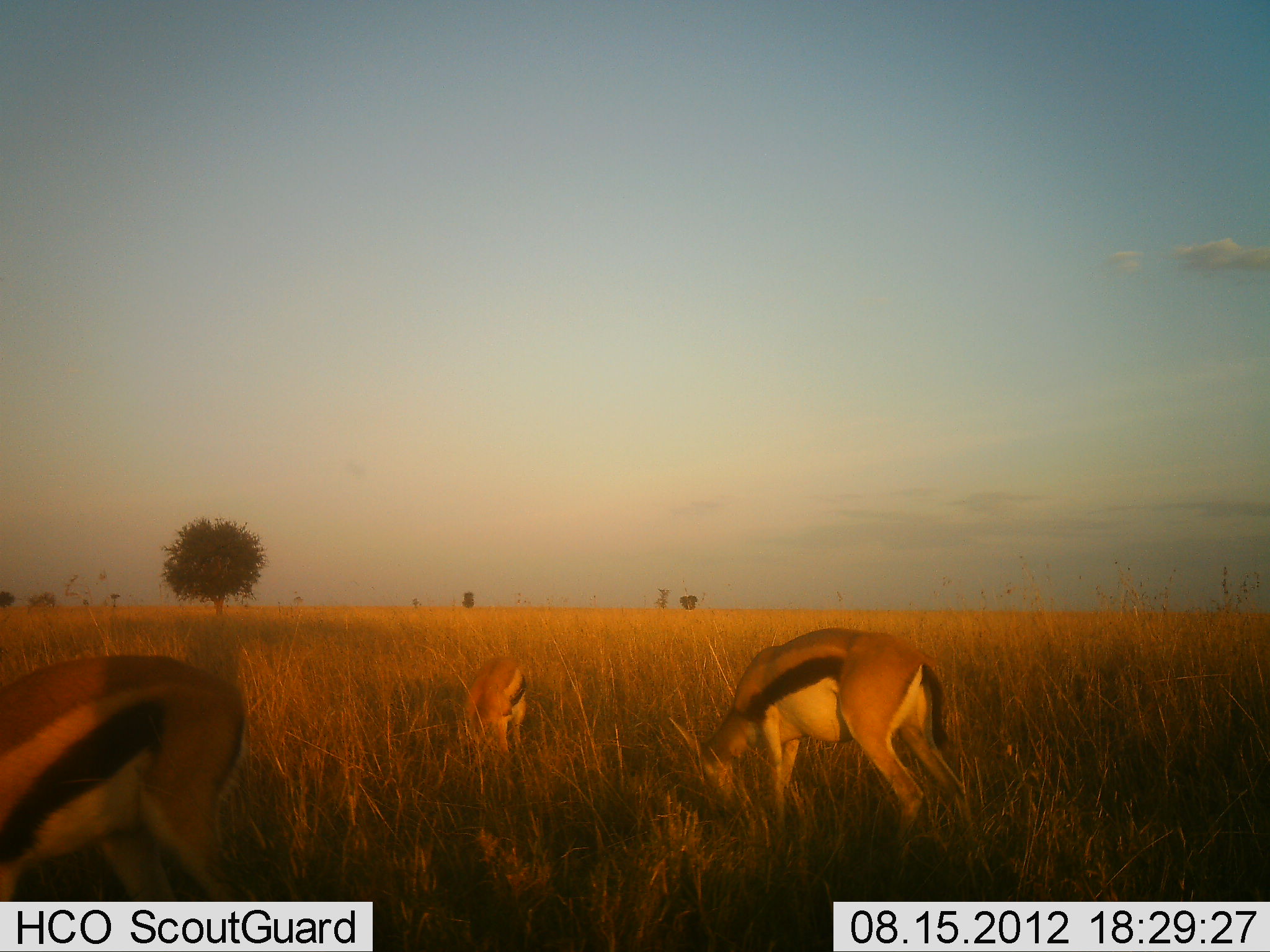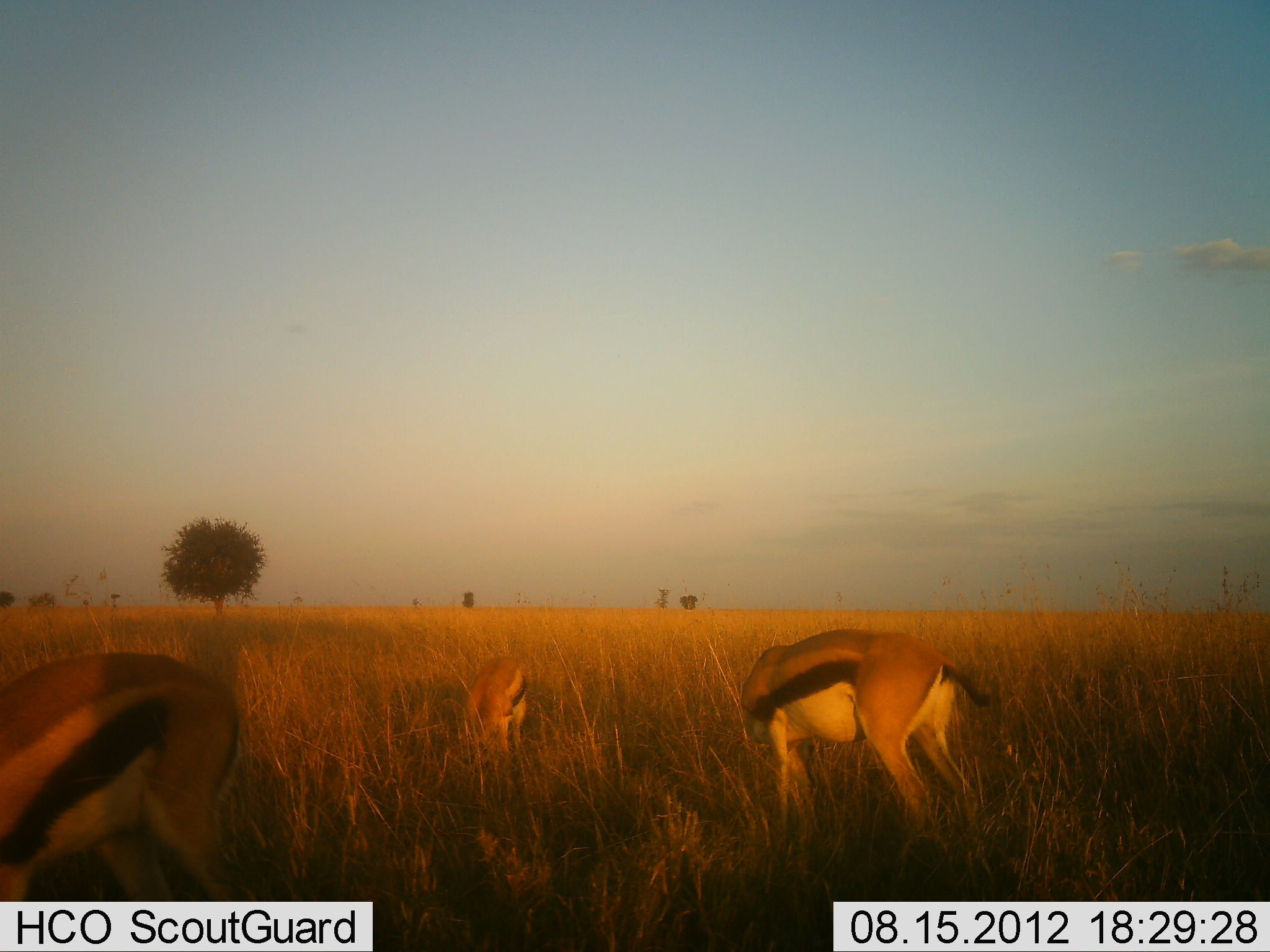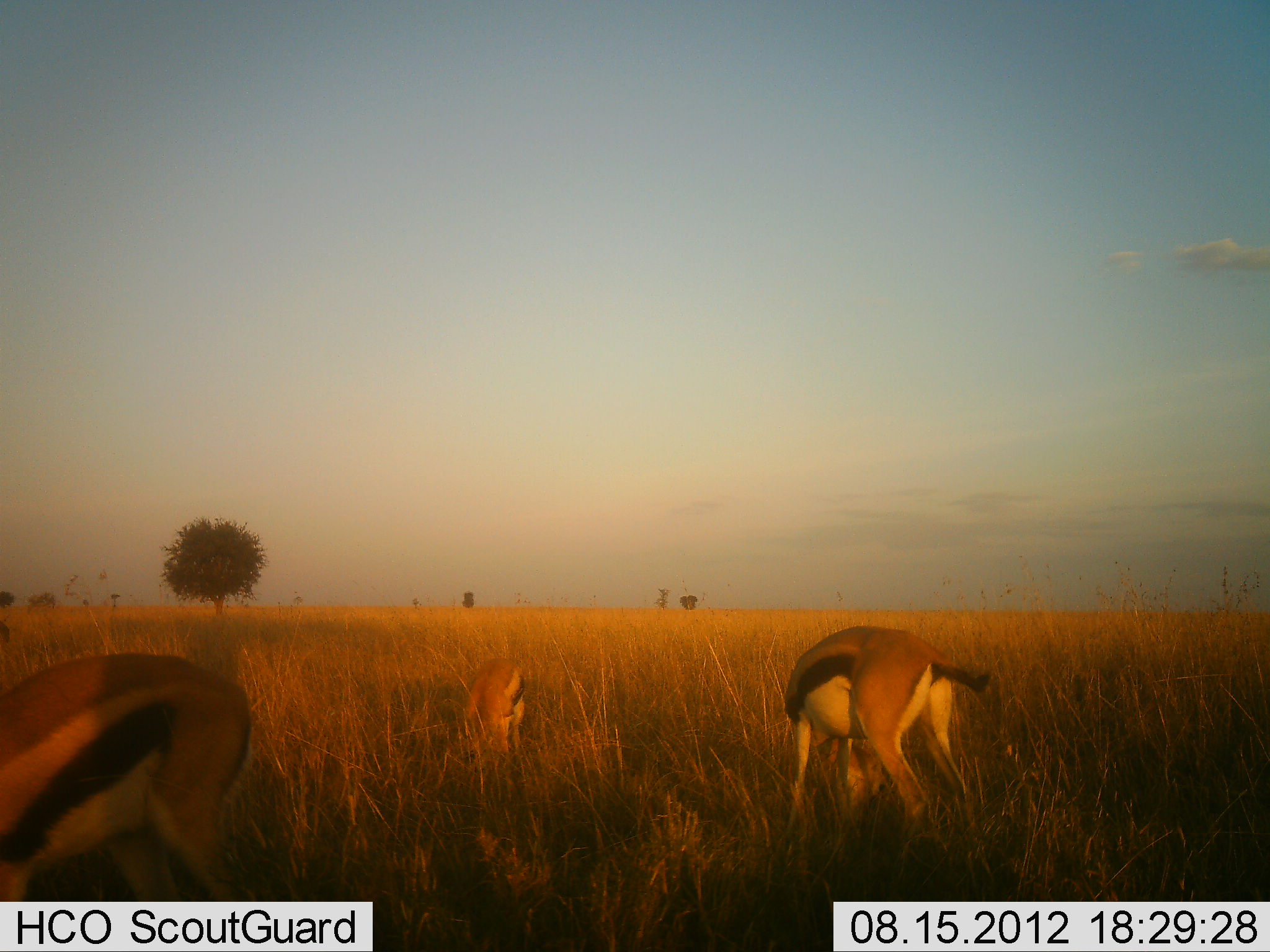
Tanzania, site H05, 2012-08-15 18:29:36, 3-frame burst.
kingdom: Animalia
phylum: Chordata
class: Mammalia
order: Artiodactyla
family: Bovidae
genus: Eudorcas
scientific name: Eudorcas thomsonii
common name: thomson's gazelle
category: gazellethomsons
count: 3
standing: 20%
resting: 0%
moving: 0%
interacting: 0%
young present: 10%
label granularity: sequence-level